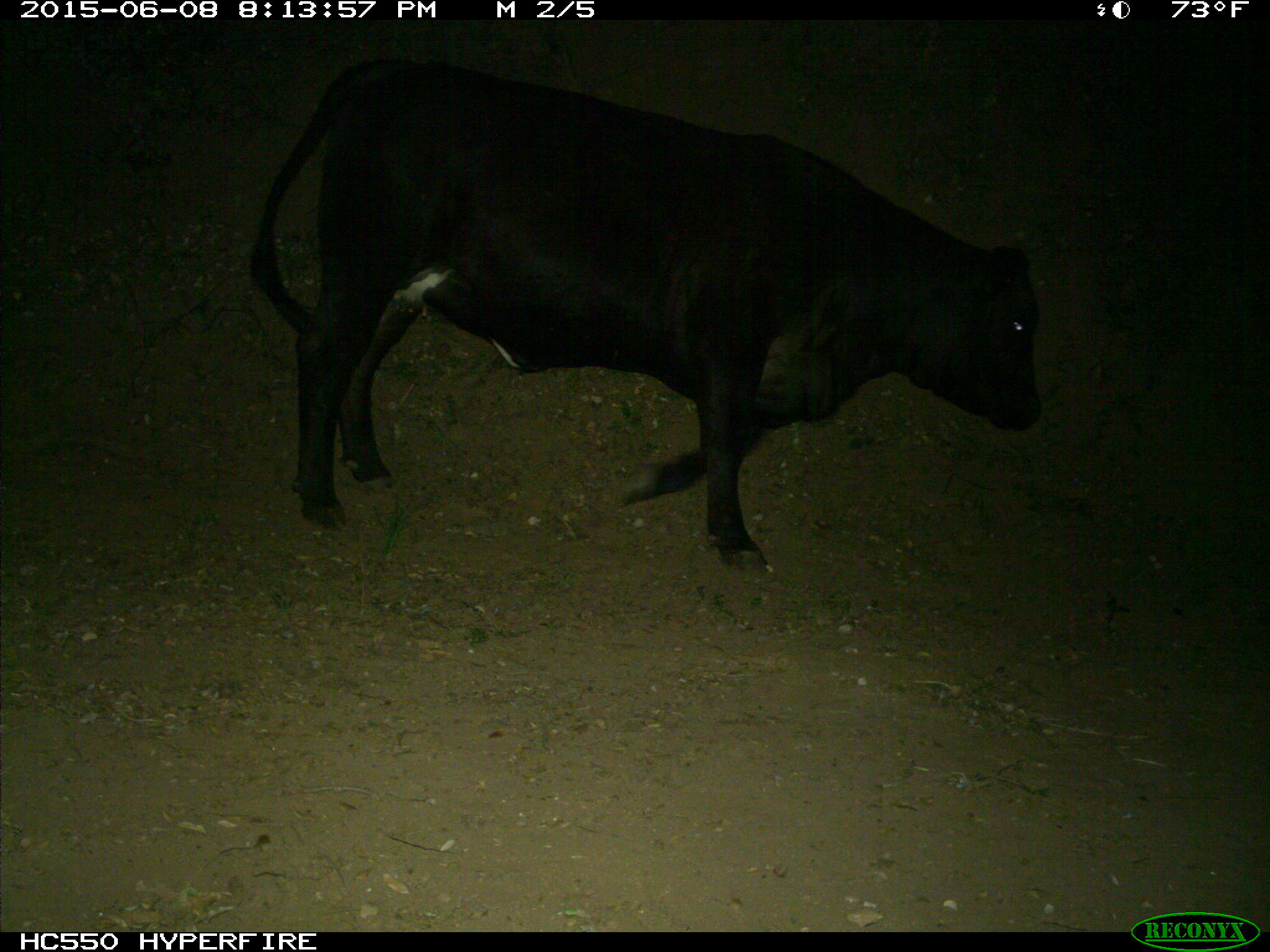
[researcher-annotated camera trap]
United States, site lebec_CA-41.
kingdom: Animalia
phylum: Chordata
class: Mammalia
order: Artiodactyla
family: Bovidae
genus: Bos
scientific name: Bos taurus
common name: domestic cow